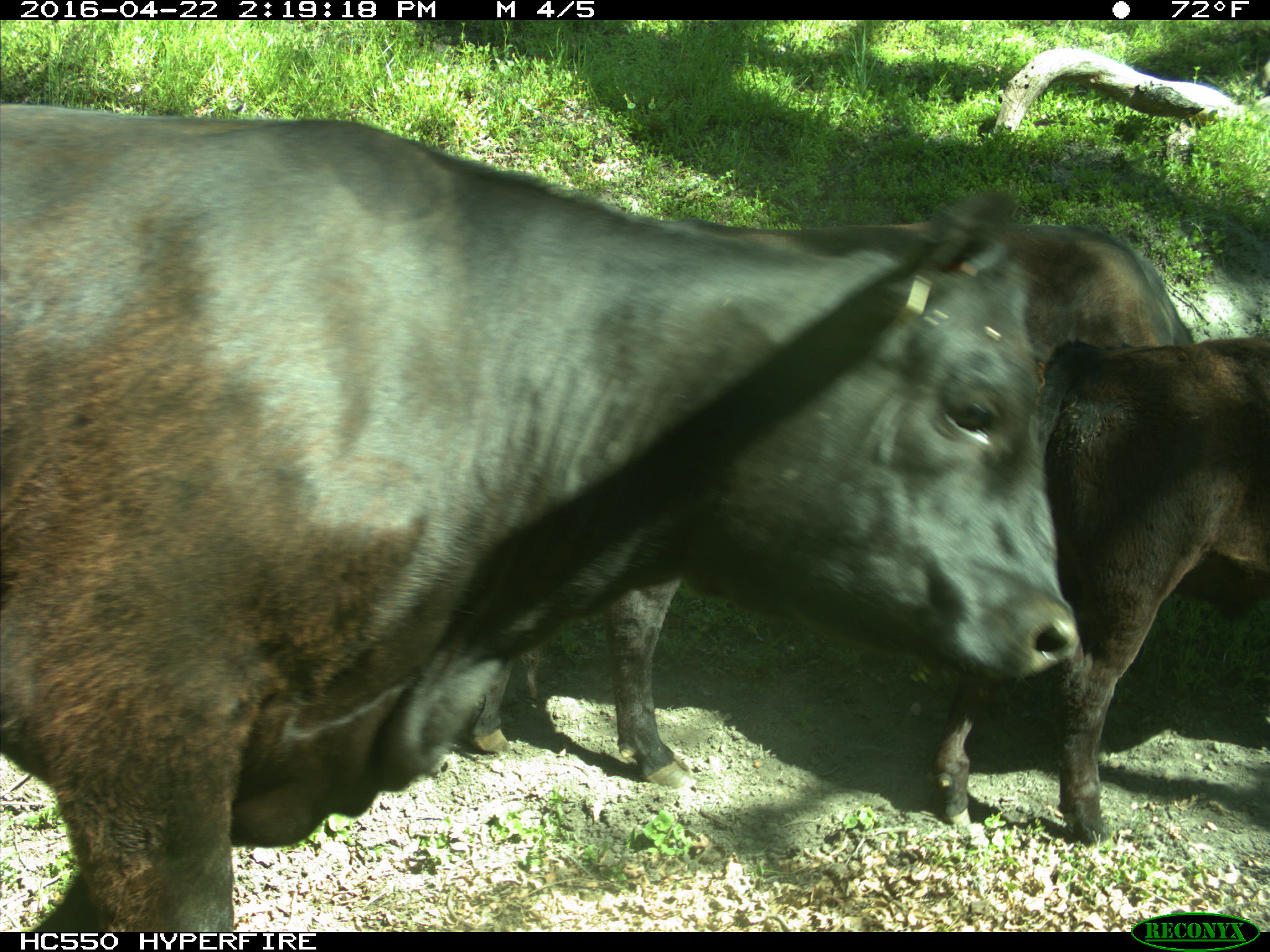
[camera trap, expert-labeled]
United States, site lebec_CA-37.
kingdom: Animalia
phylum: Chordata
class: Mammalia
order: Artiodactyla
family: Bovidae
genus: Bos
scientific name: Bos taurus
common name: domestic cow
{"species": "Bos taurus (domestic cow)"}